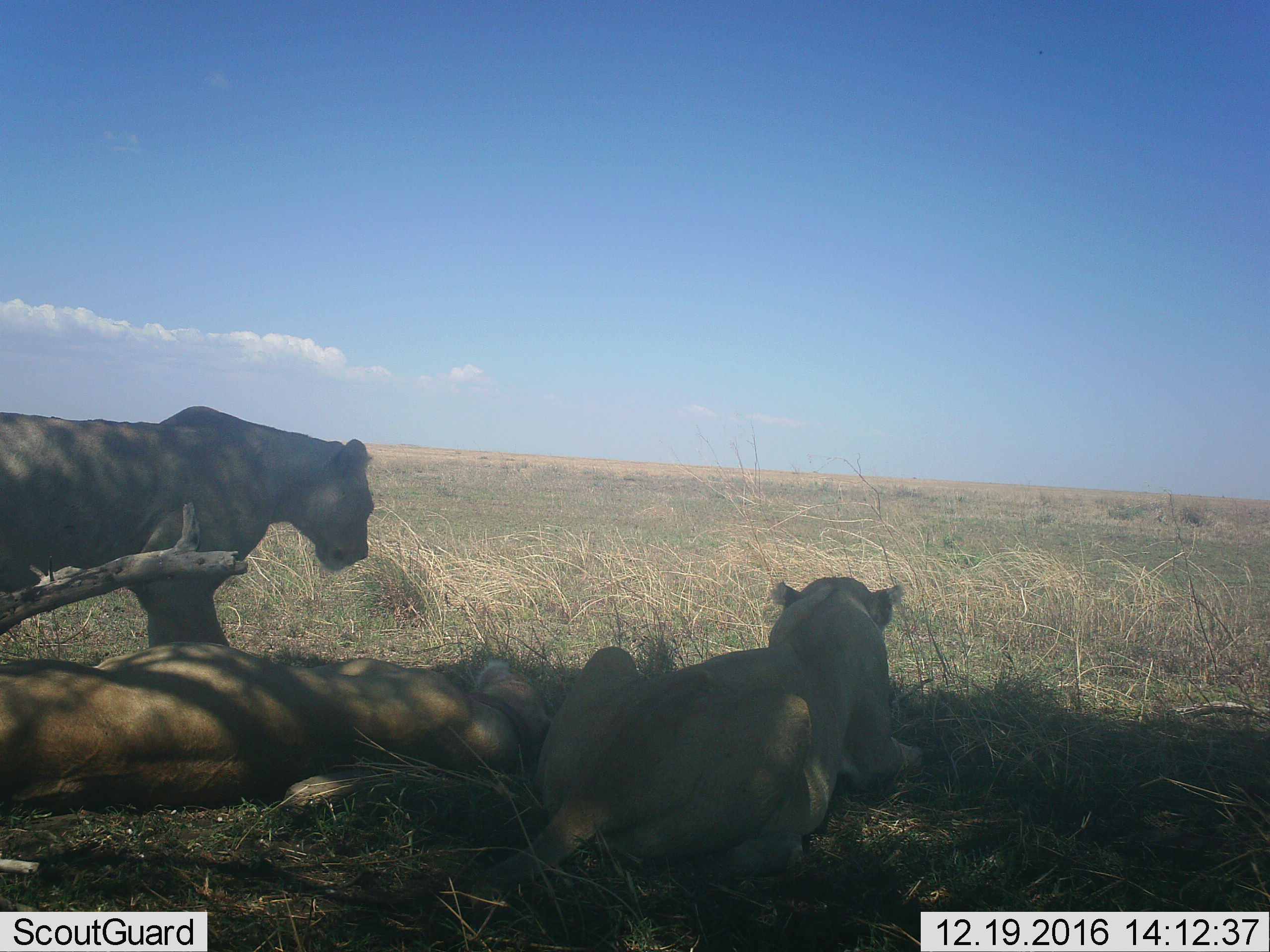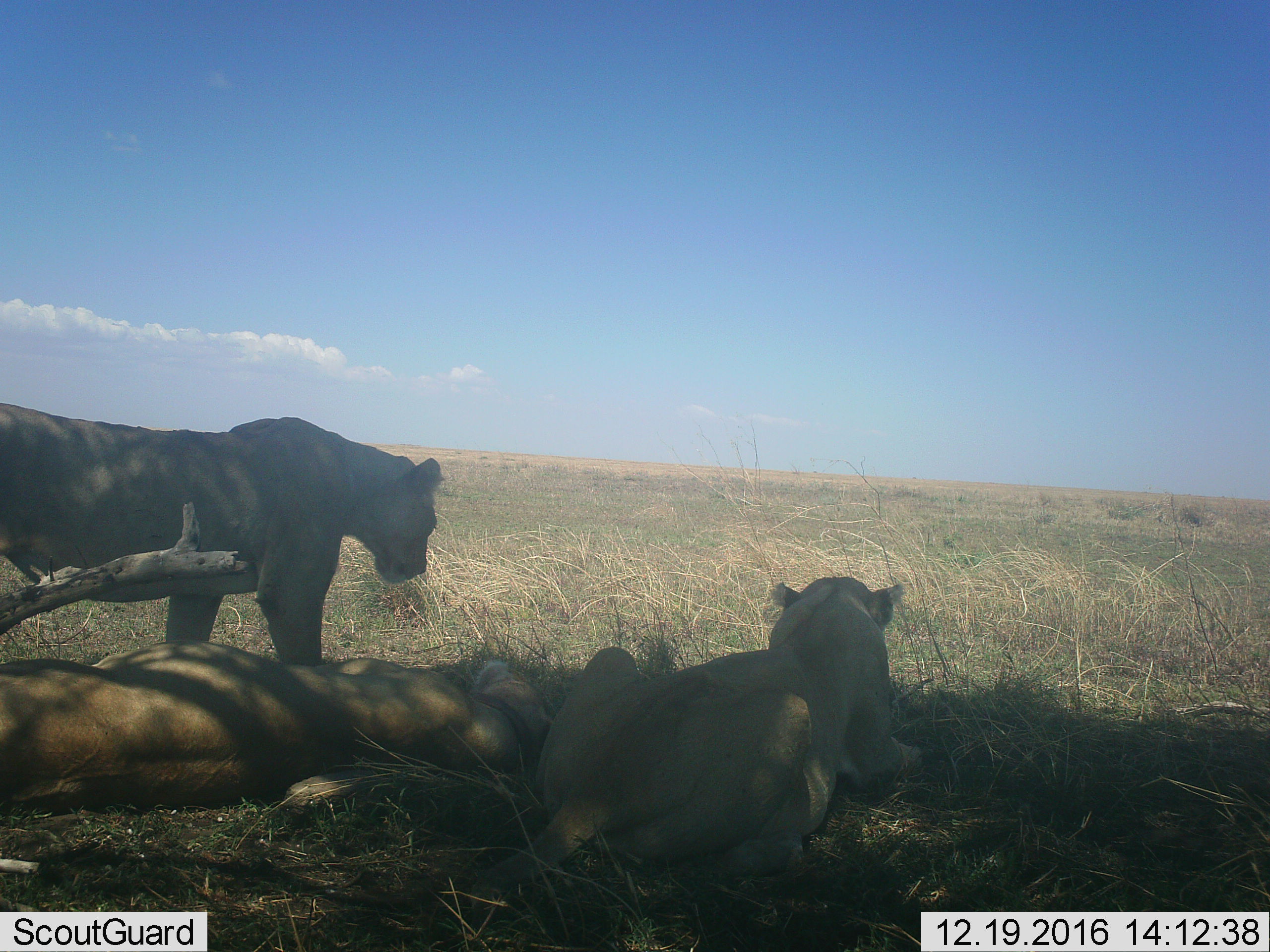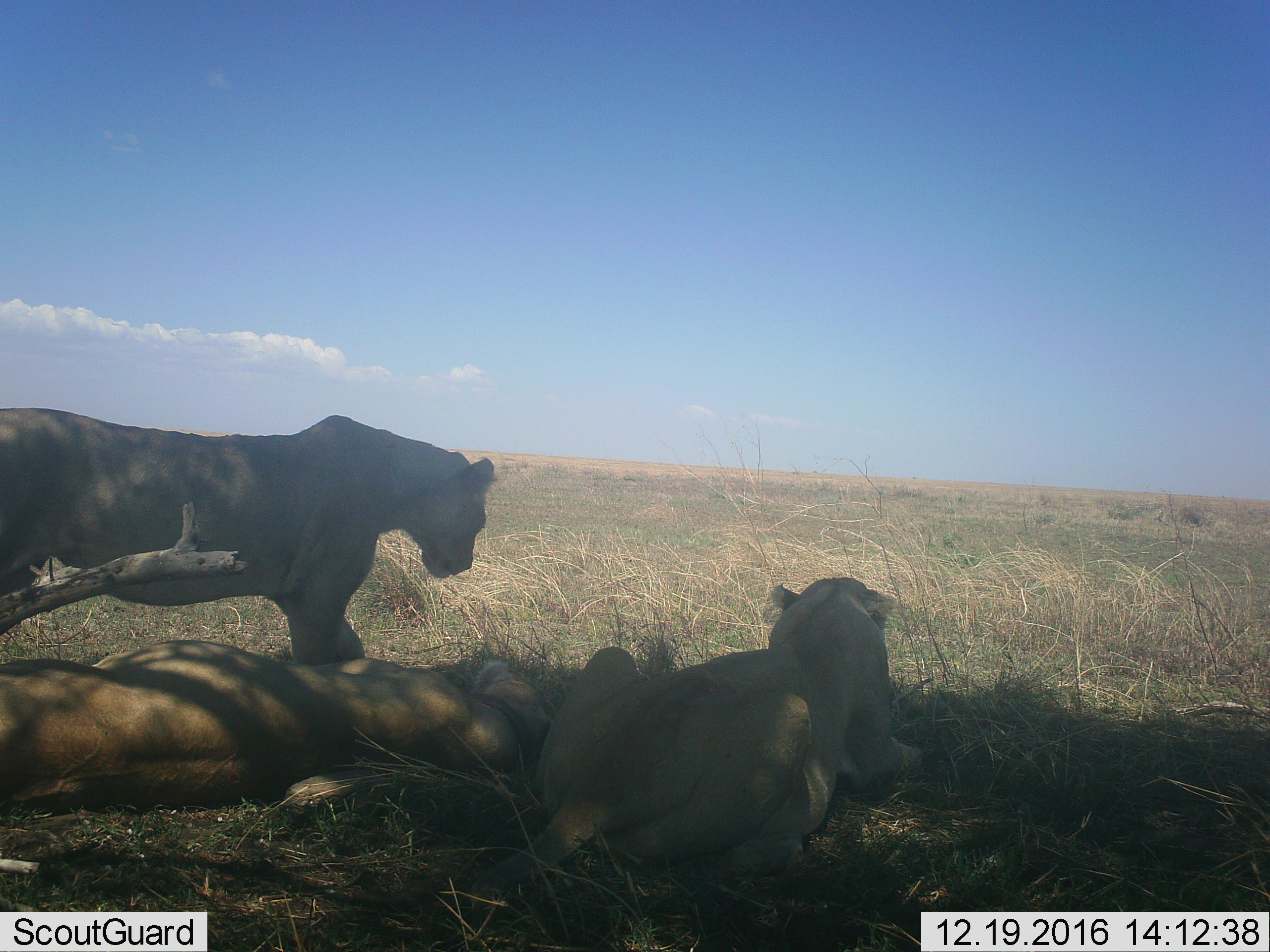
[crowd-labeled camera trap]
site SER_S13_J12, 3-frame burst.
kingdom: Animalia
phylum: Chordata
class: Mammalia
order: Carnivora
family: Felidae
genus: Panthera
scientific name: Panthera leo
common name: lion female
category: lionfemale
Lionfemale (lion female) (Panthera leo), count 3. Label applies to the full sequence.